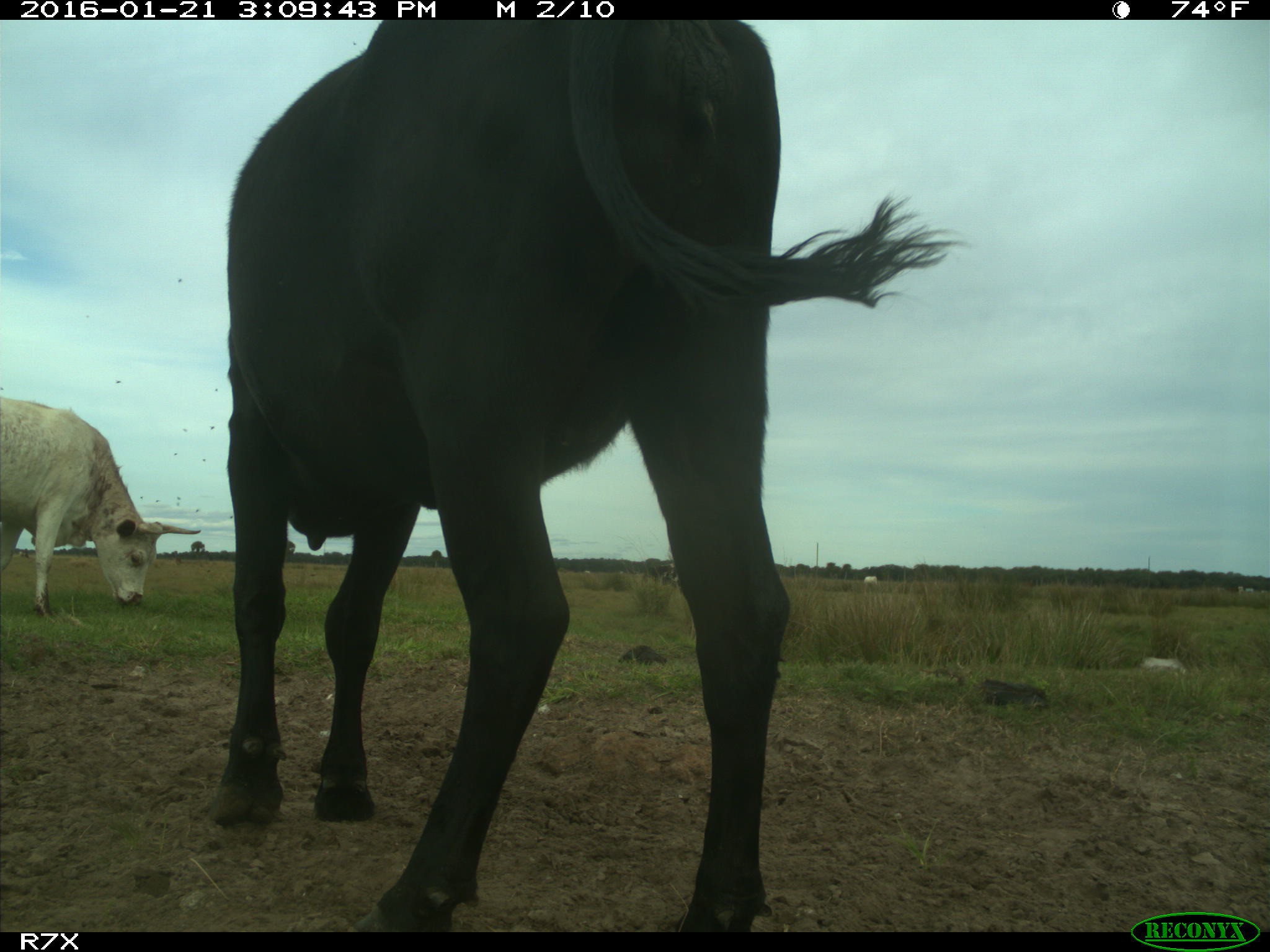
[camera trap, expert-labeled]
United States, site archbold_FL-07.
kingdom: Animalia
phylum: Chordata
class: Mammalia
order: Artiodactyla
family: Bovidae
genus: Bos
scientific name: Bos taurus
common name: domestic cow